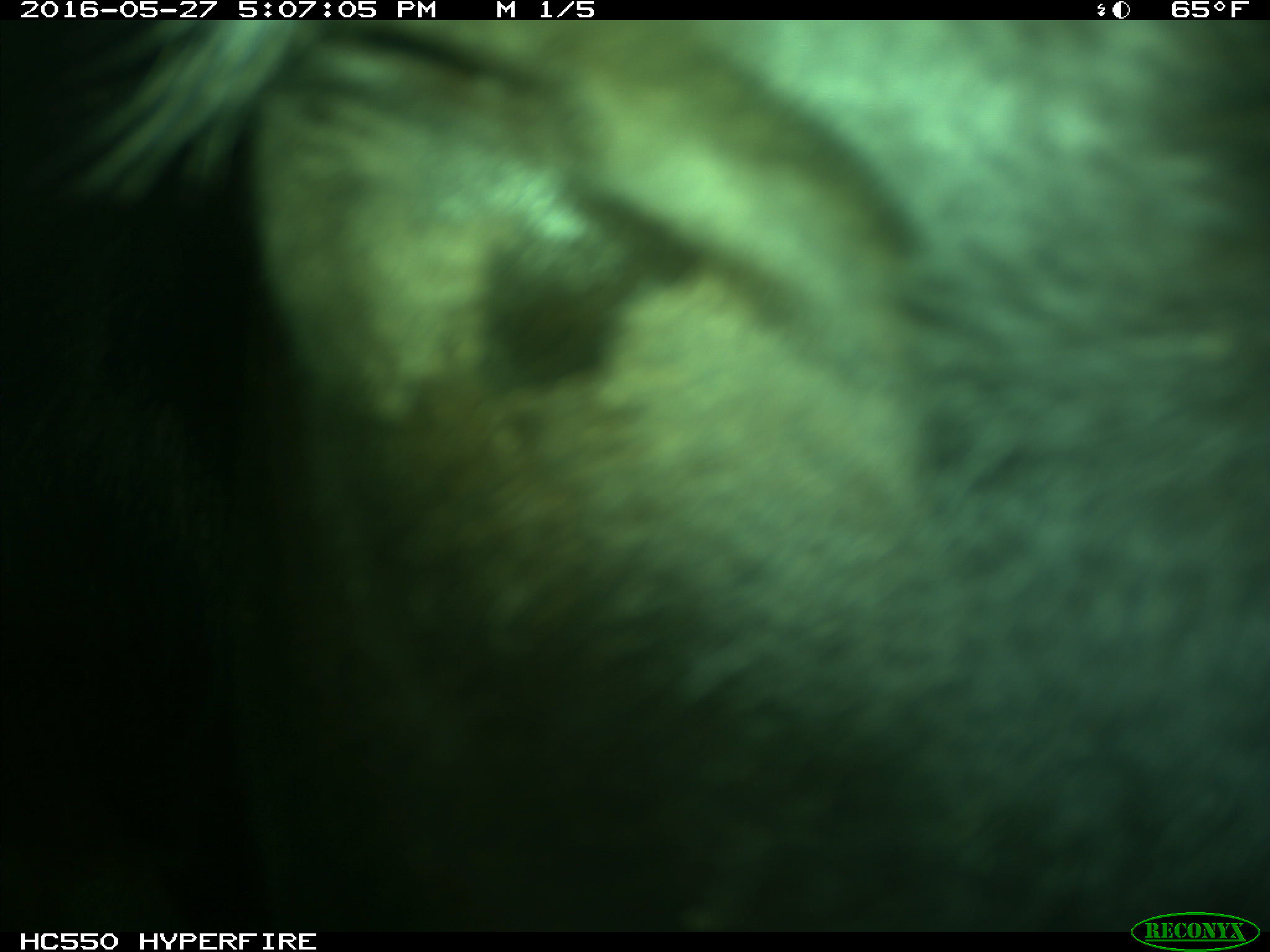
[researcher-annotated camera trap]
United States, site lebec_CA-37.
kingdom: Animalia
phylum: Chordata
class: Mammalia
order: Artiodactyla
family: Bovidae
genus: Bos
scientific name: Bos taurus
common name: domestic cow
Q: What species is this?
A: Bos taurus (domestic cow).